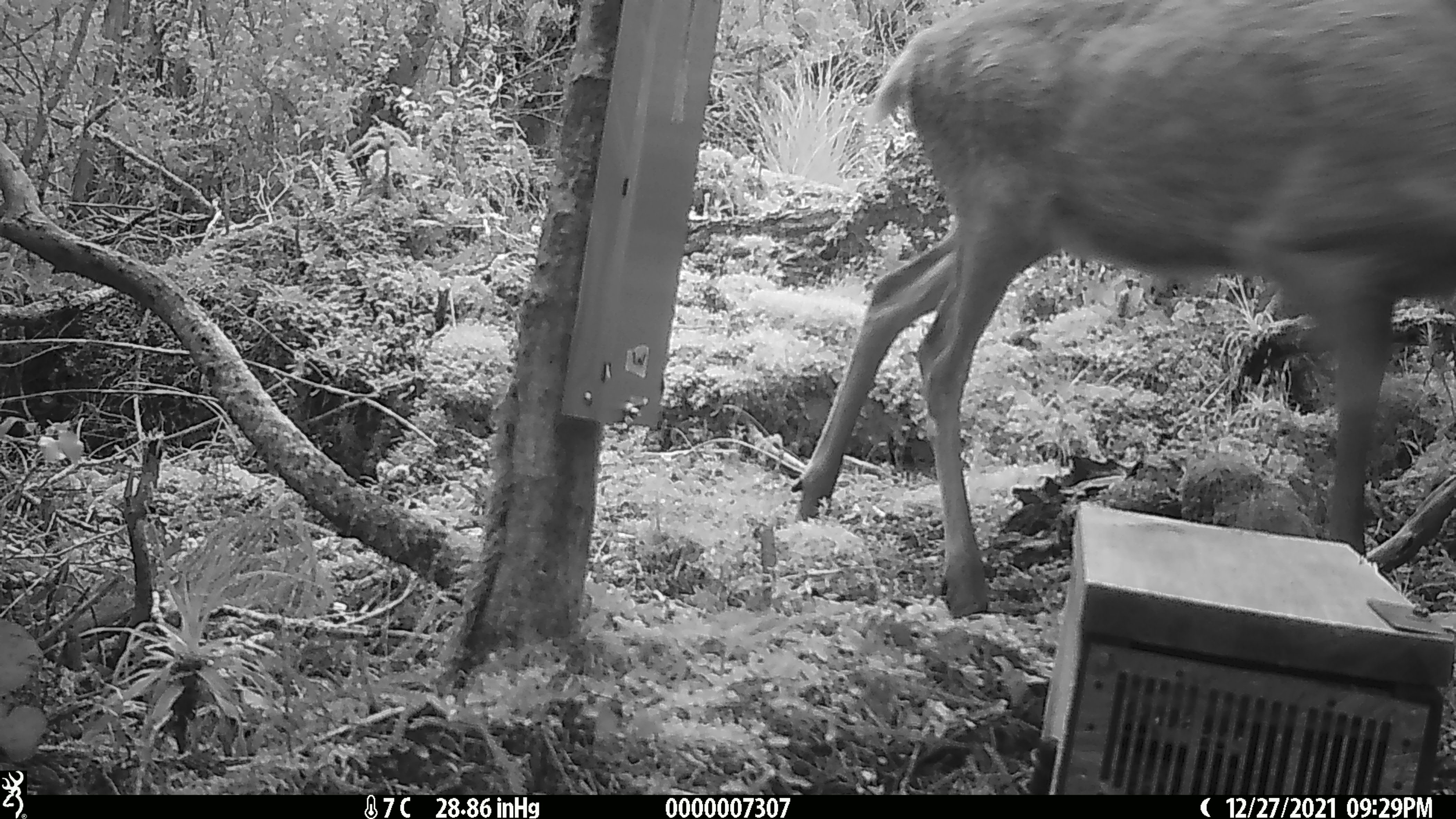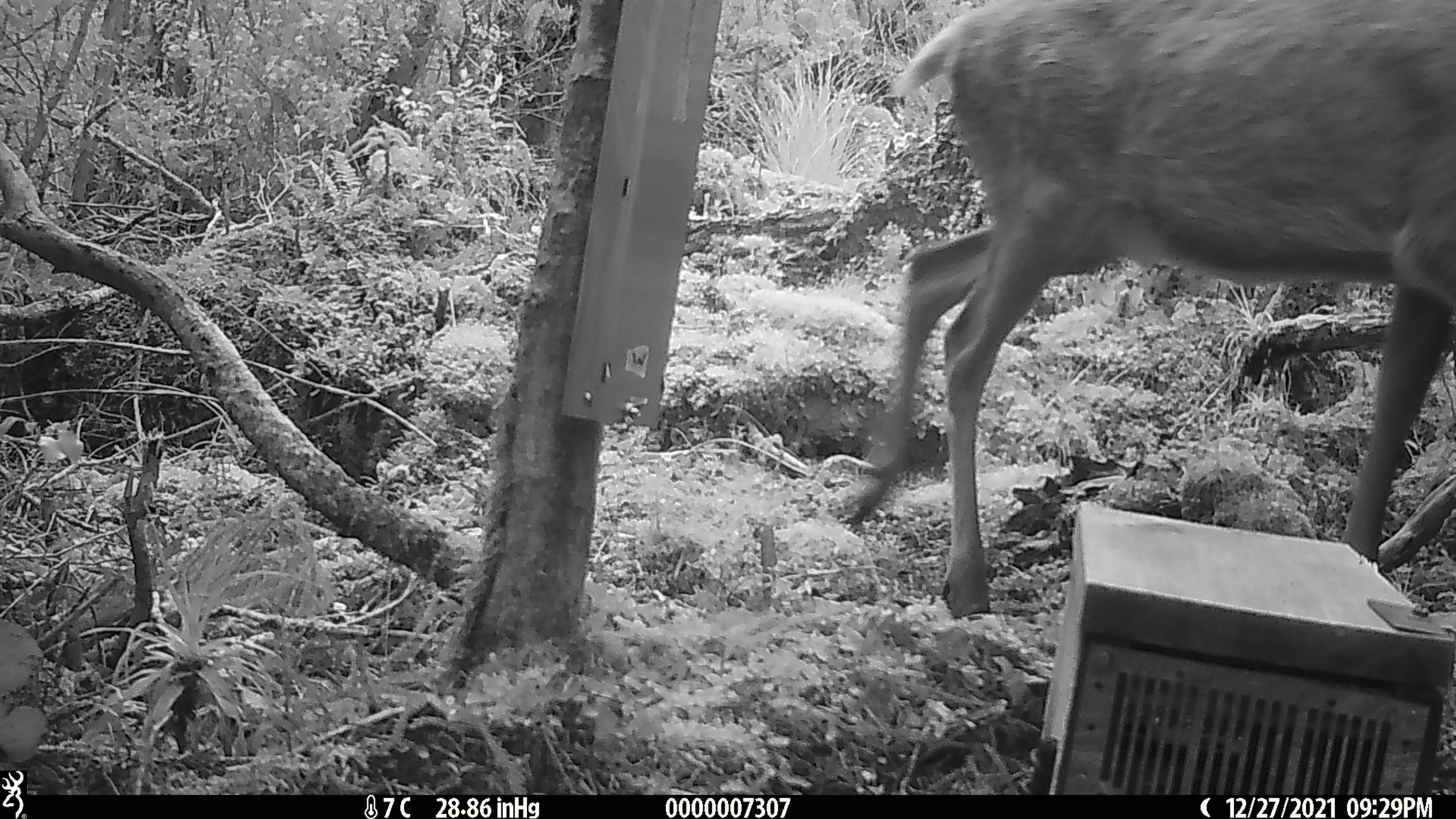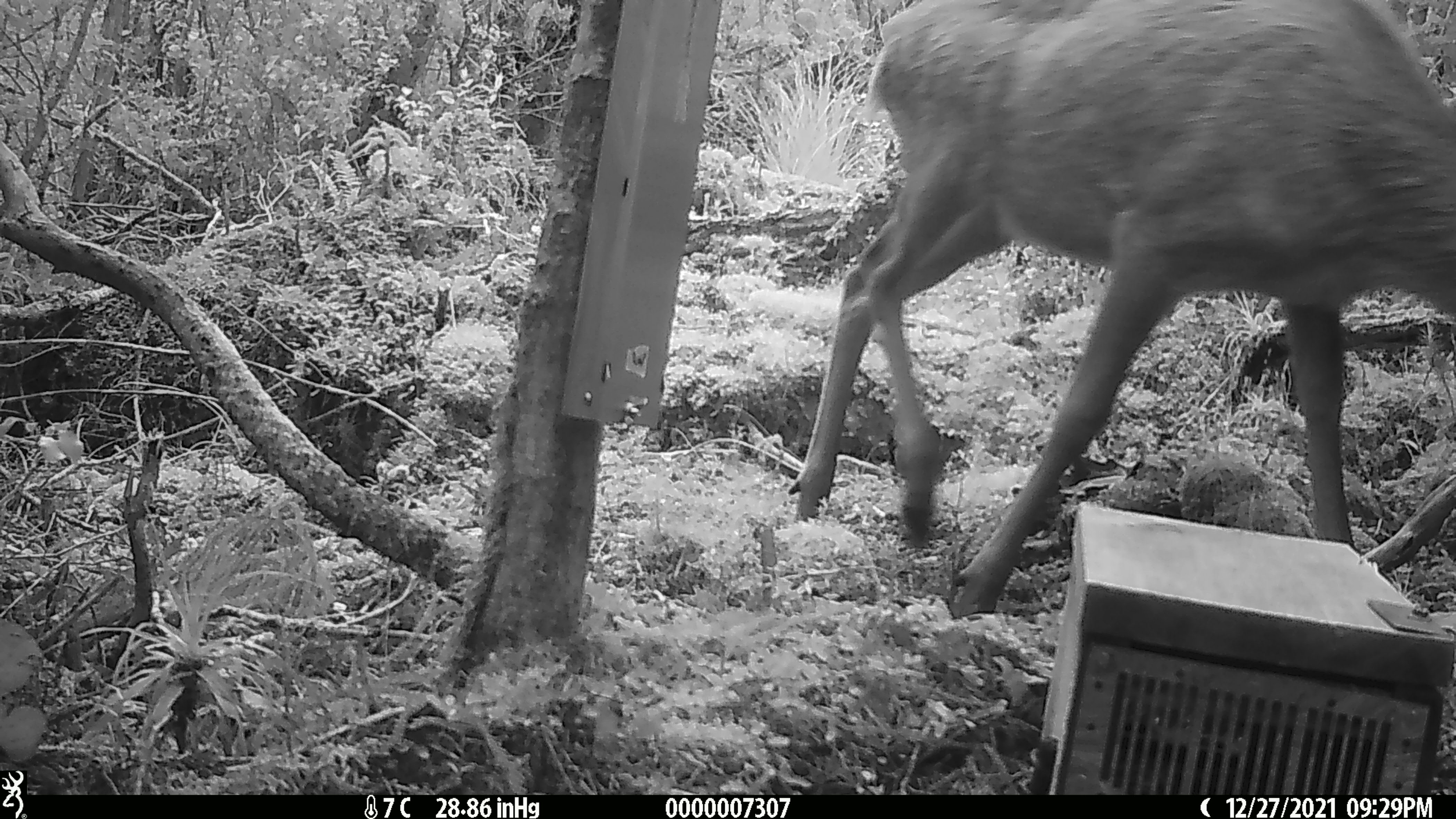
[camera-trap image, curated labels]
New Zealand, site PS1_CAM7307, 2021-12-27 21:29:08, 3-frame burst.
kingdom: Animalia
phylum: Chordata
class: Mammalia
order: Artiodactyla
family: Cervidae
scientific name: Cervidae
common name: deer